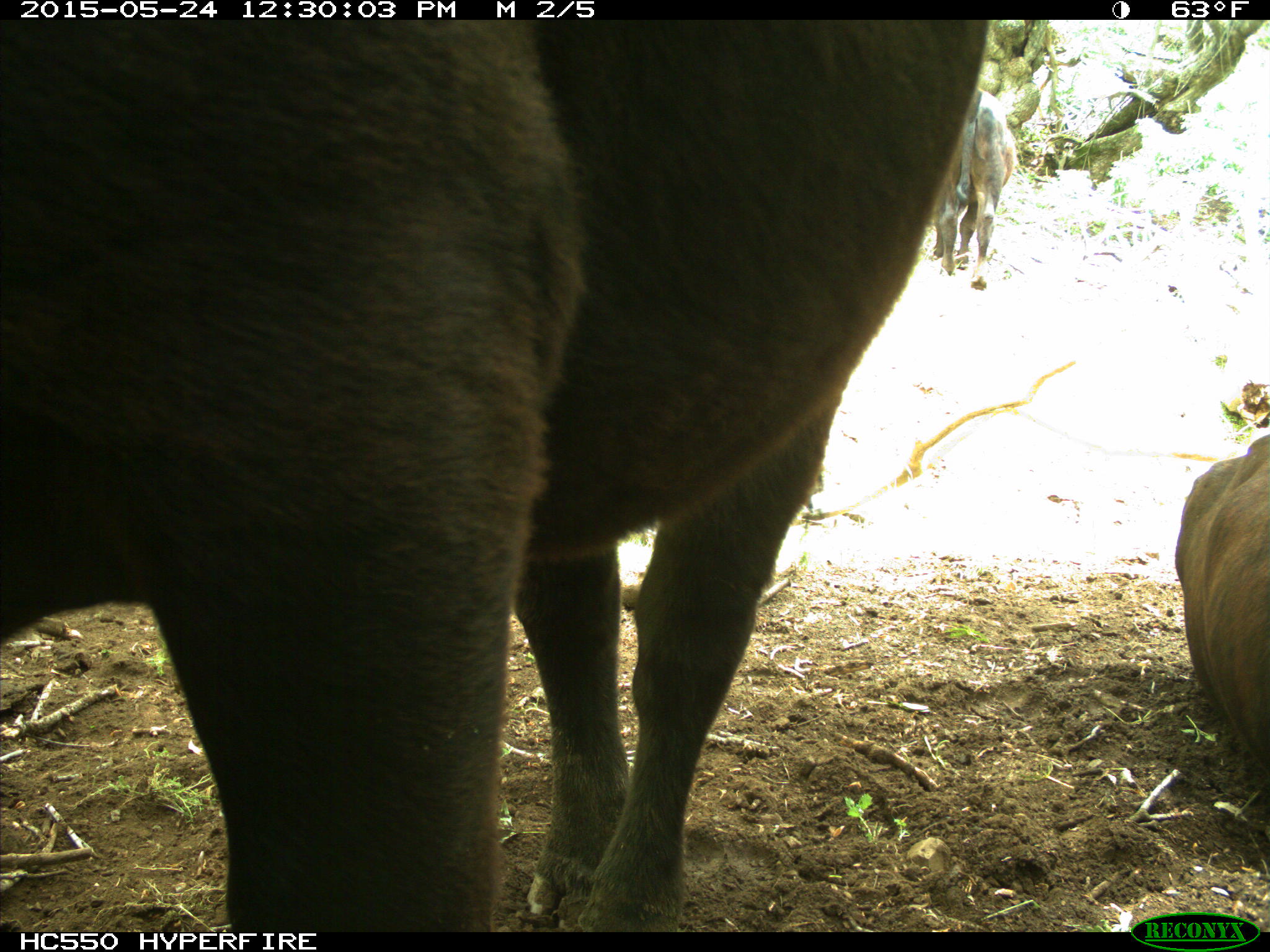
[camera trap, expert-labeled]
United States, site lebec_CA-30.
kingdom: Animalia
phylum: Chordata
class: Mammalia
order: Artiodactyla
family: Bovidae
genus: Bos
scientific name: Bos taurus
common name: domestic cow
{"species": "Bos taurus (domestic cow)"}